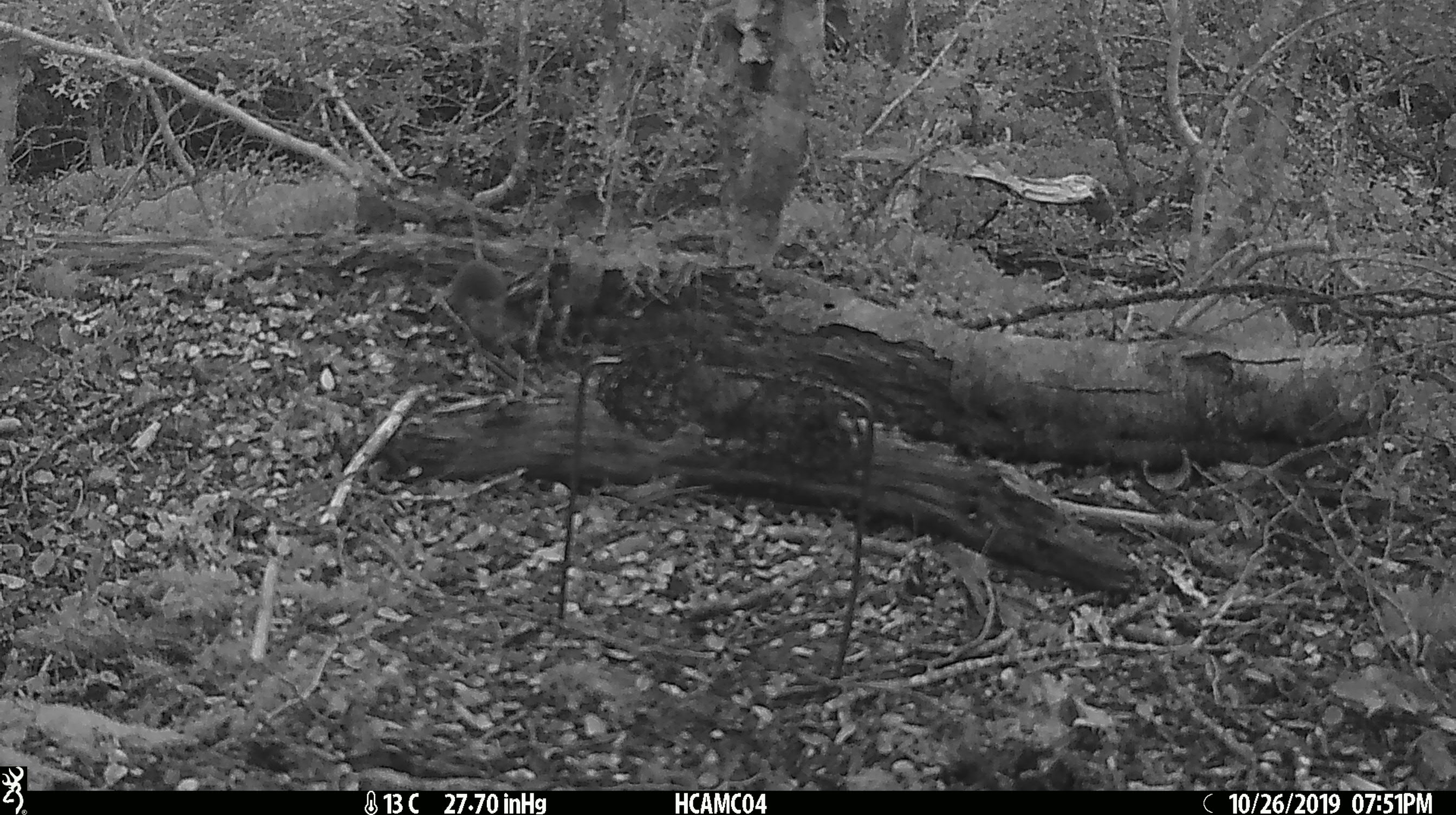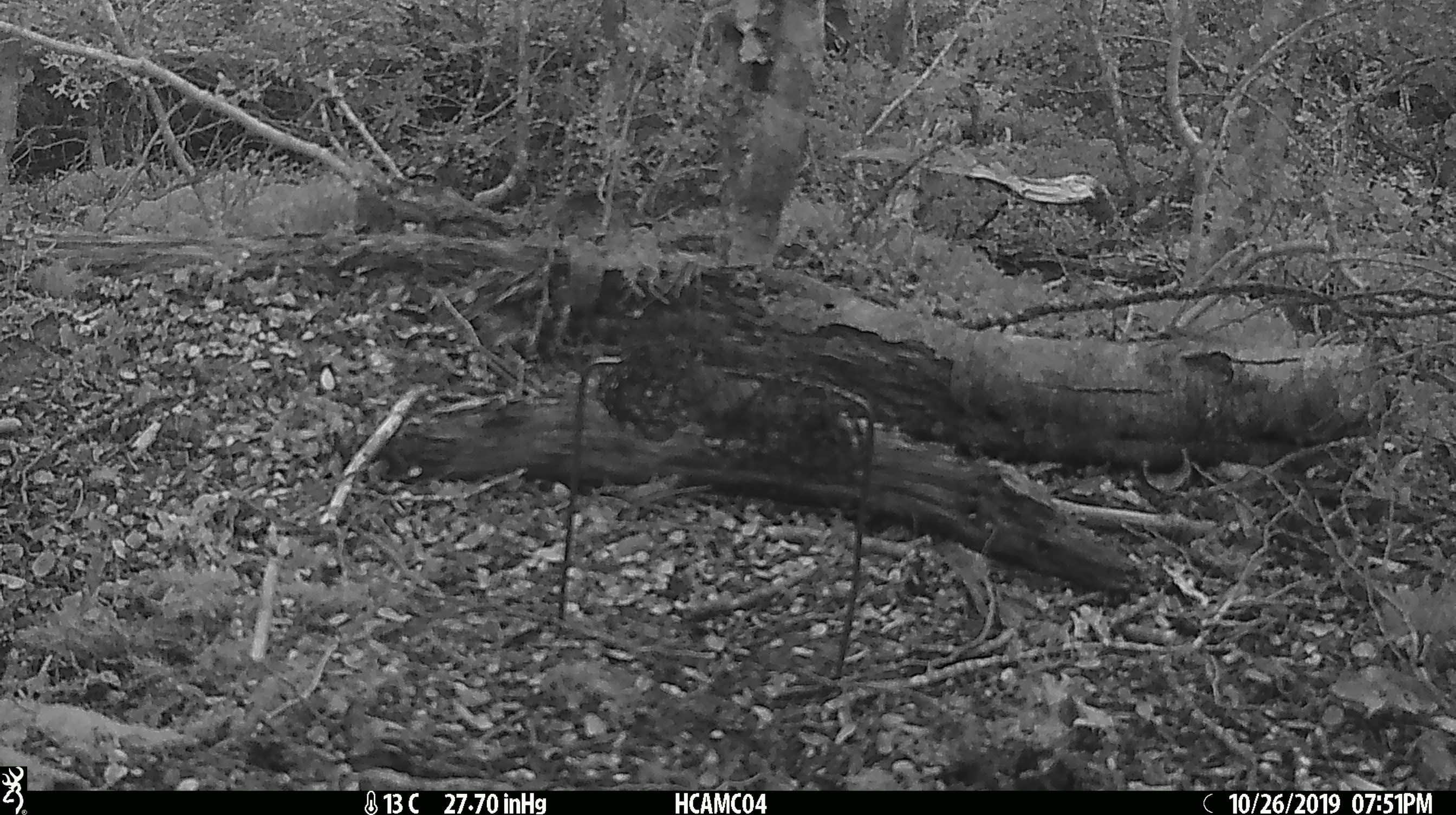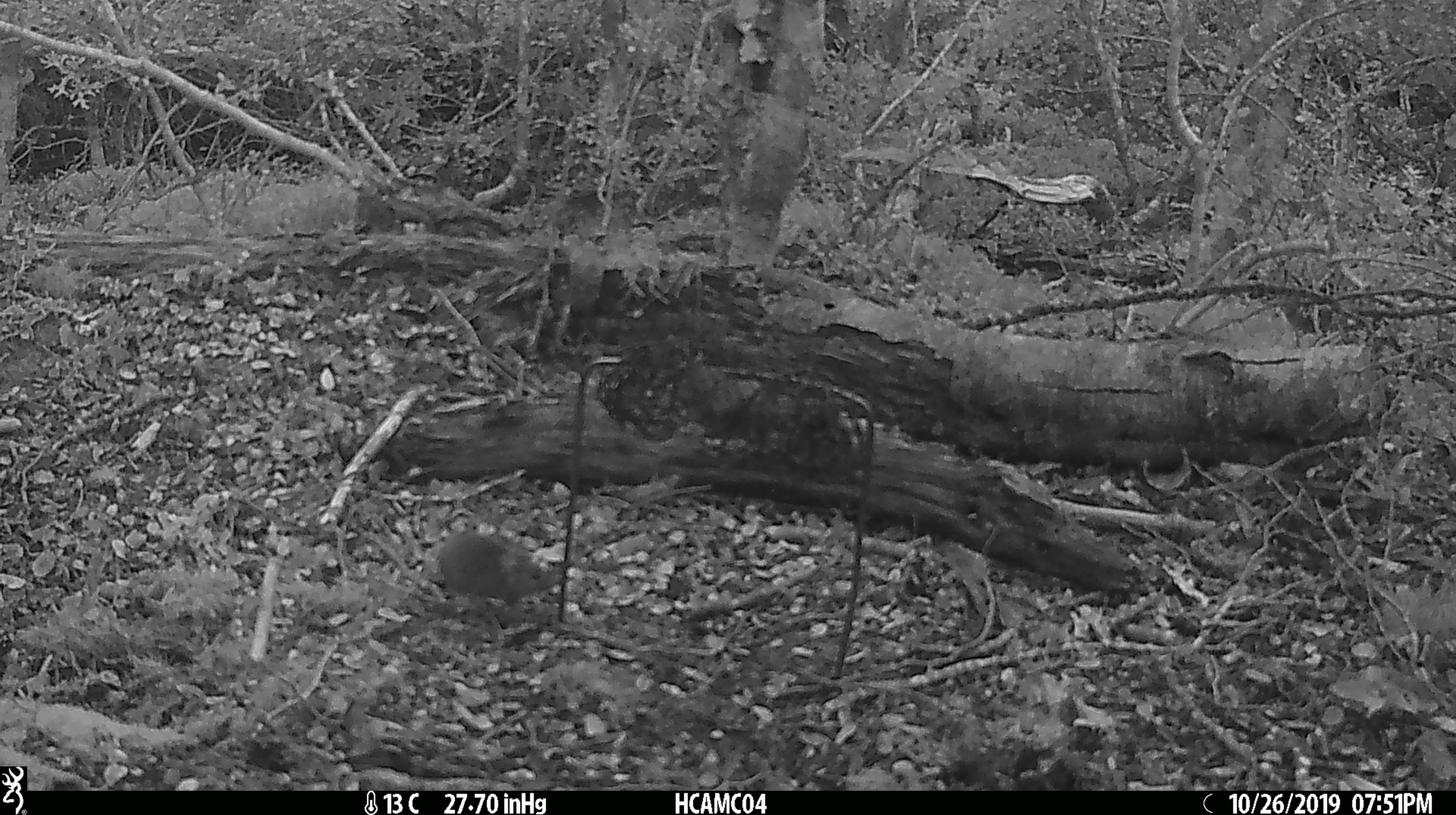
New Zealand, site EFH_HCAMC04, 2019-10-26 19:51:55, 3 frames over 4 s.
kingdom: Animalia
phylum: Chordata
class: Mammalia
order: Rodentia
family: Muridae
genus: Mus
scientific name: Mus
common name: mouse